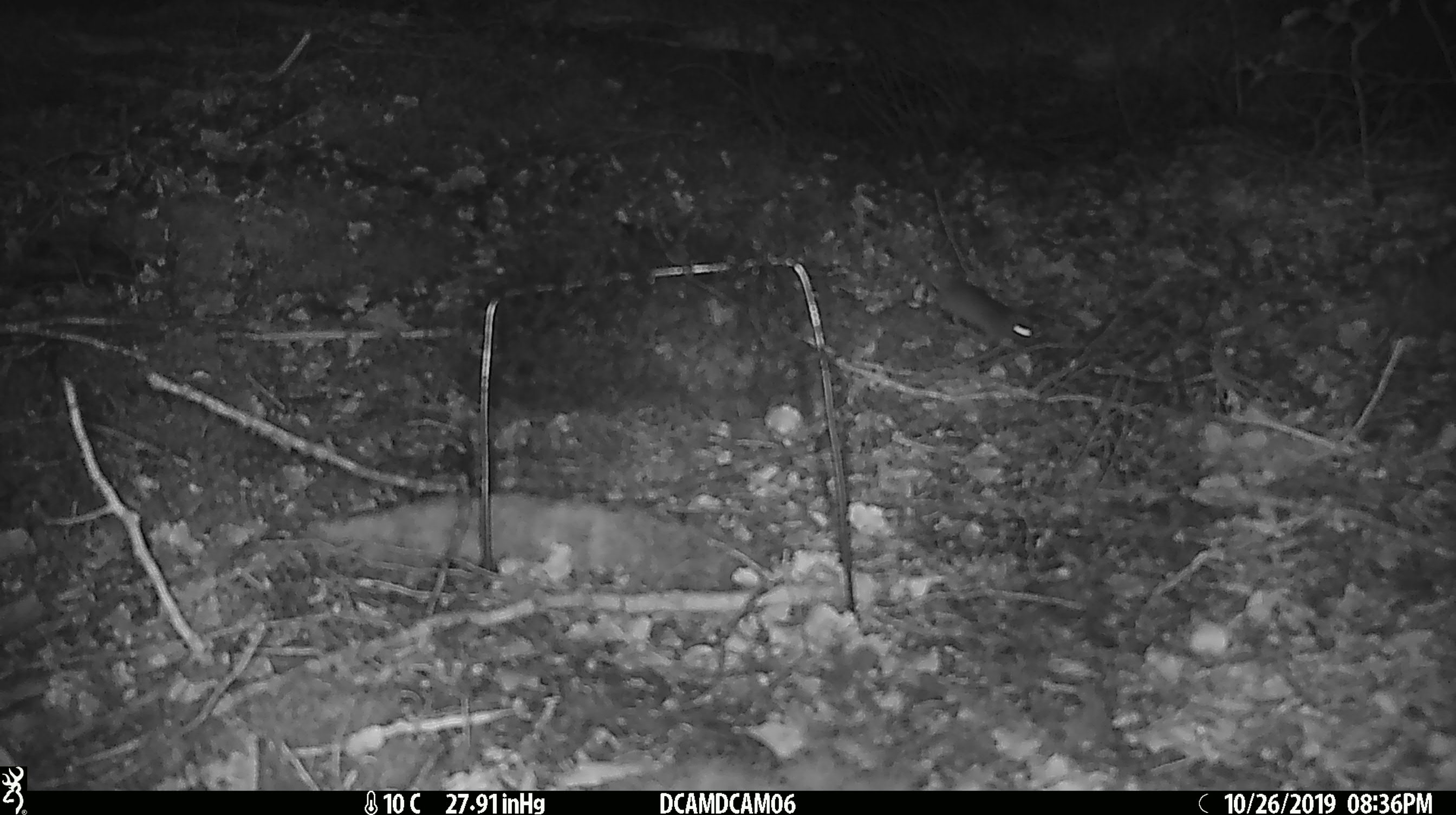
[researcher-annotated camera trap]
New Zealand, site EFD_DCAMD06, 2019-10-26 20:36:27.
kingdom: Animalia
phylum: Chordata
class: Mammalia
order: Rodentia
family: Muridae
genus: Mus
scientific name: Mus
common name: mouse